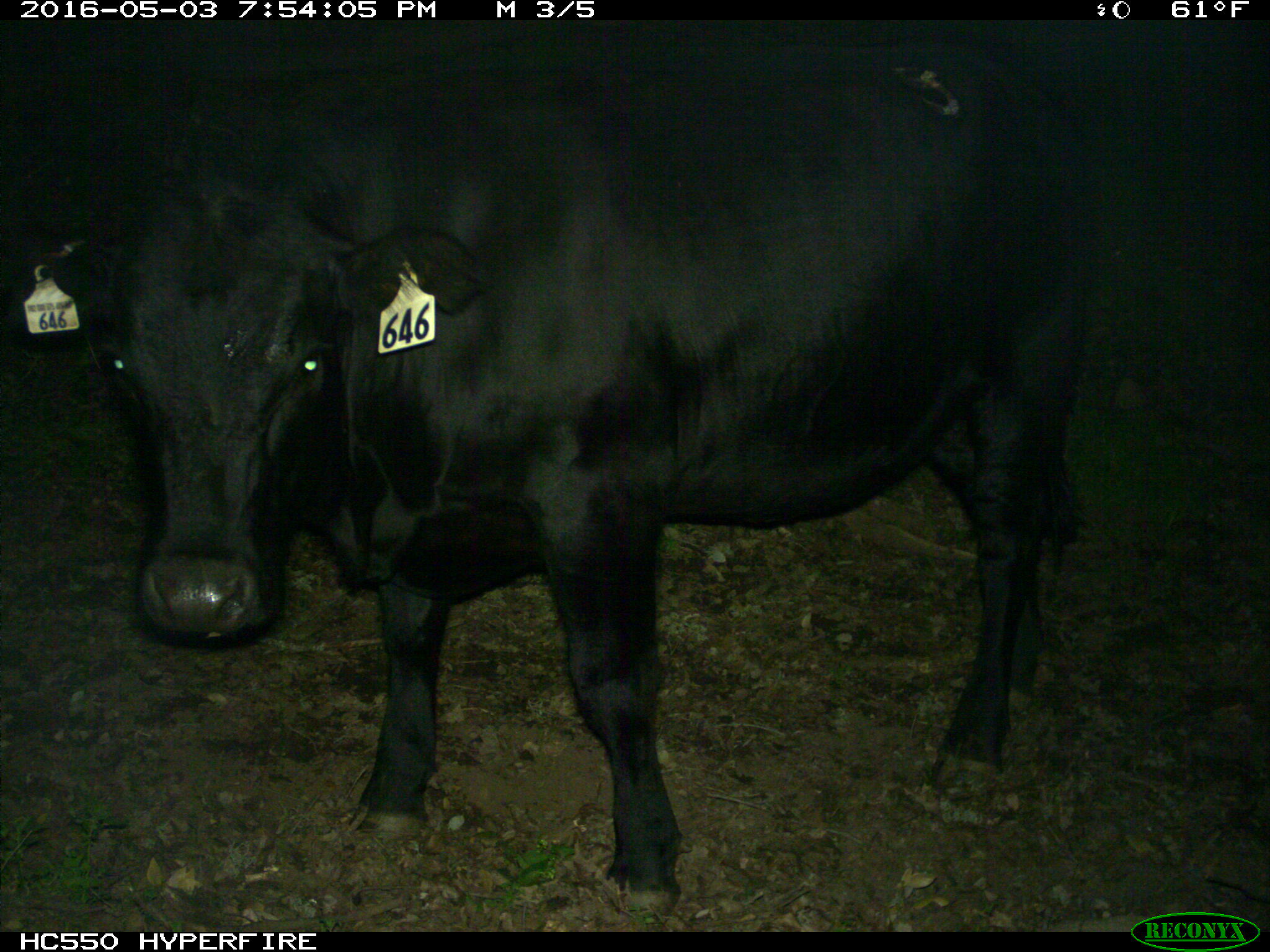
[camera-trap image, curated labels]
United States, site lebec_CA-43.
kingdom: Animalia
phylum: Chordata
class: Mammalia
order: Artiodactyla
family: Bovidae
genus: Bos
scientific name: Bos taurus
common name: domestic cow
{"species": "Bos taurus (domestic cow)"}